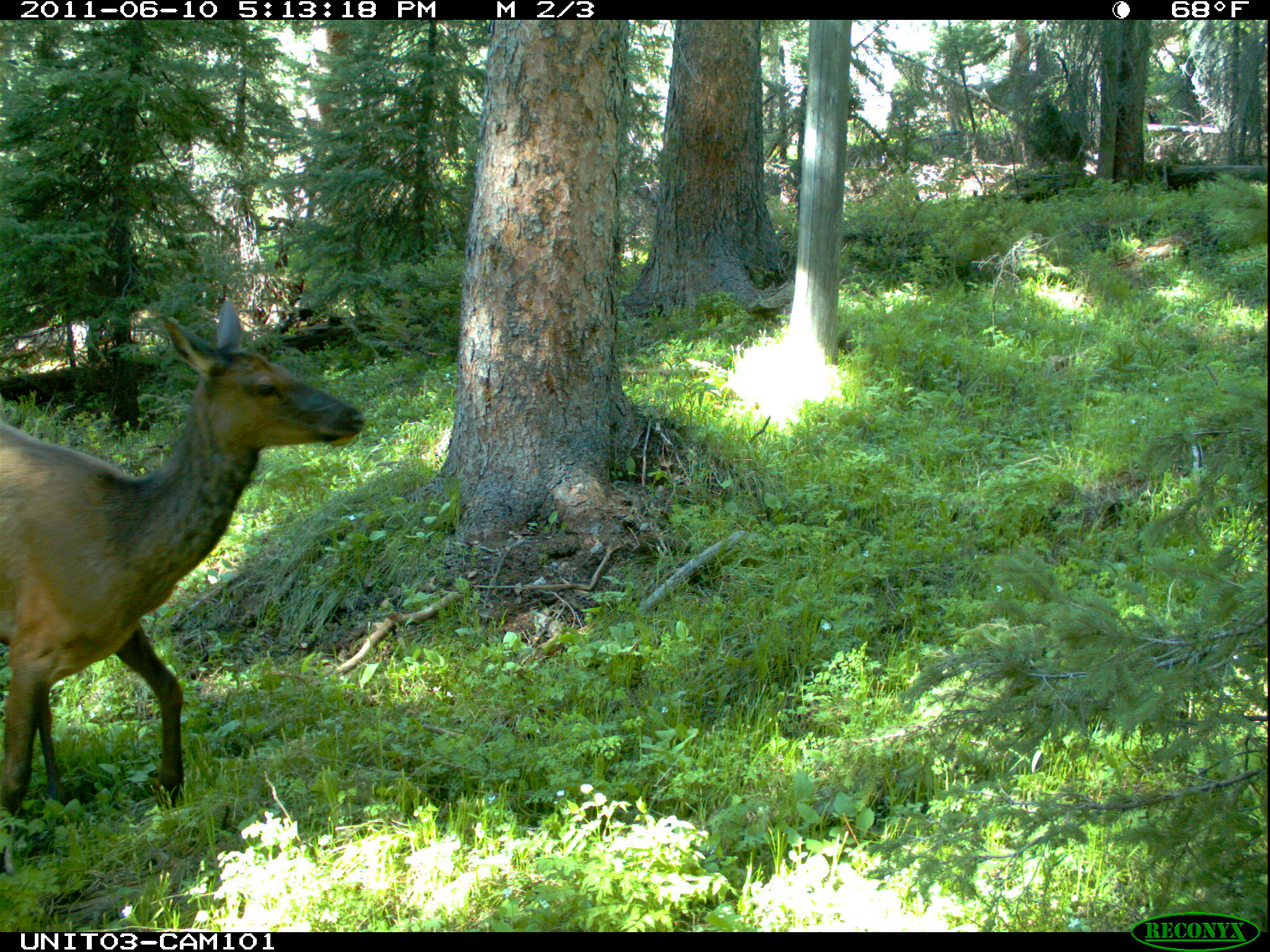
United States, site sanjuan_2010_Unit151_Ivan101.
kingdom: Animalia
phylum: Chordata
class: Mammalia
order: Artiodactyla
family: Cervidae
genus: Cervus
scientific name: Cervus elaphus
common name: red deer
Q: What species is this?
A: Cervus elaphus (red deer).